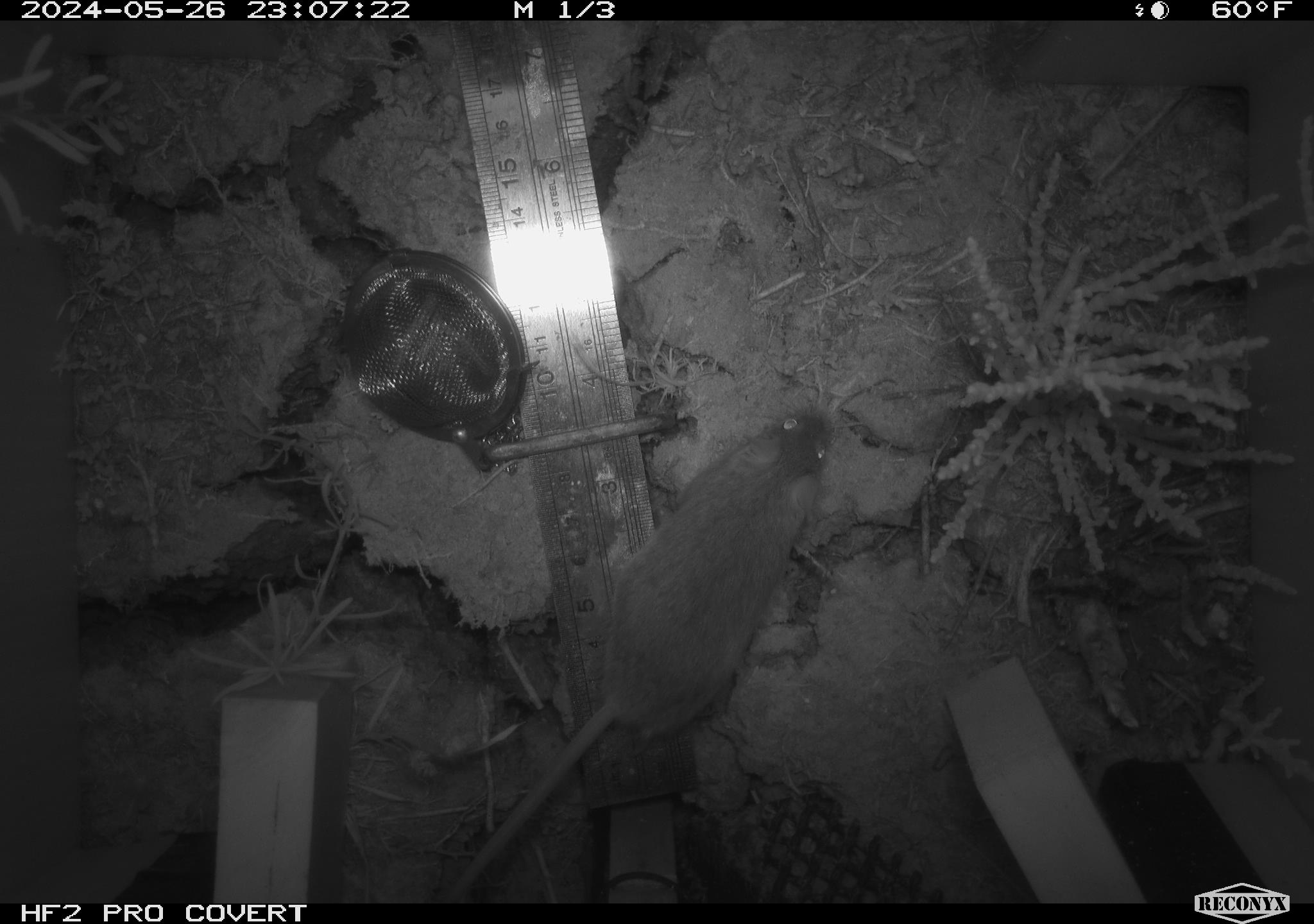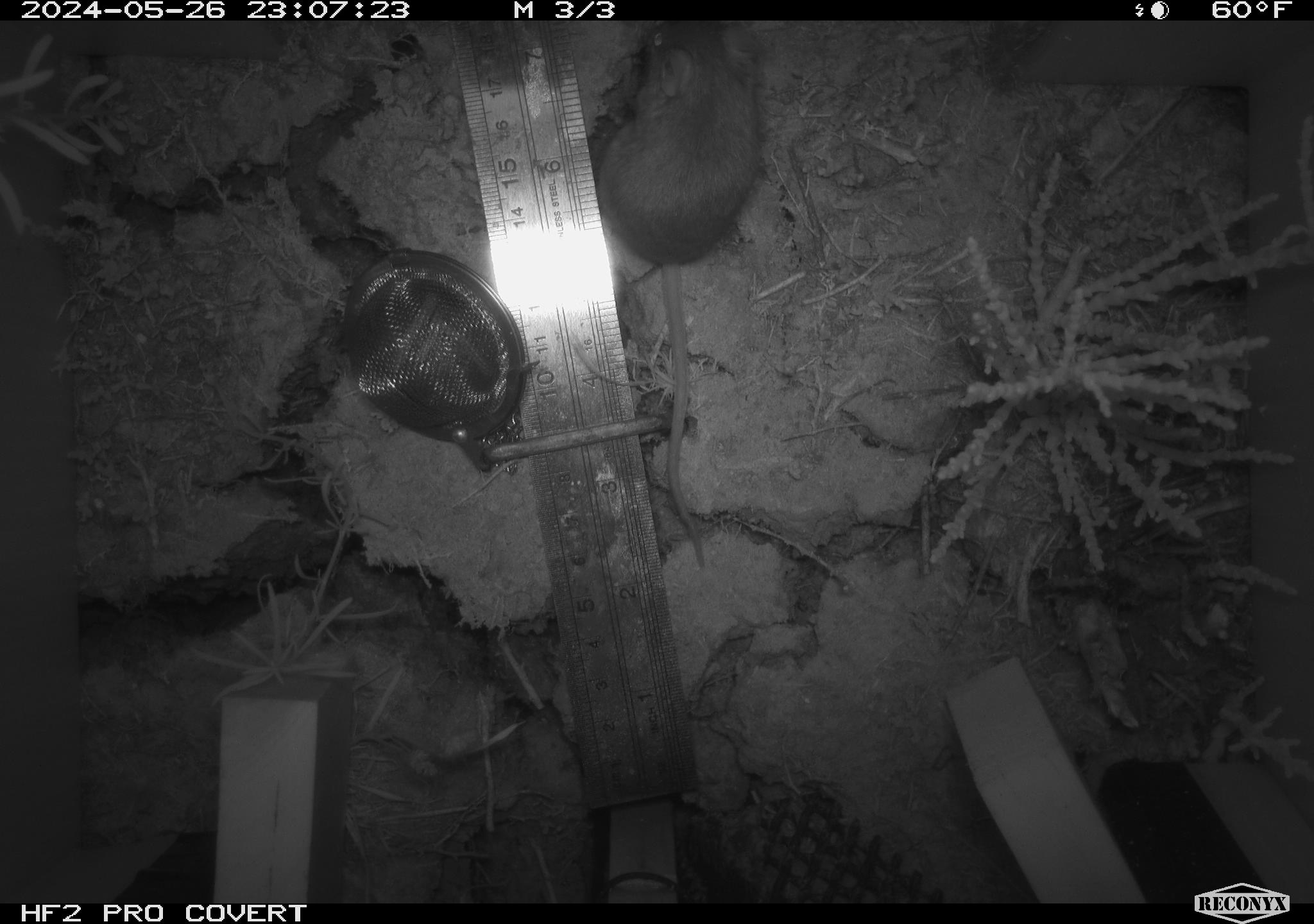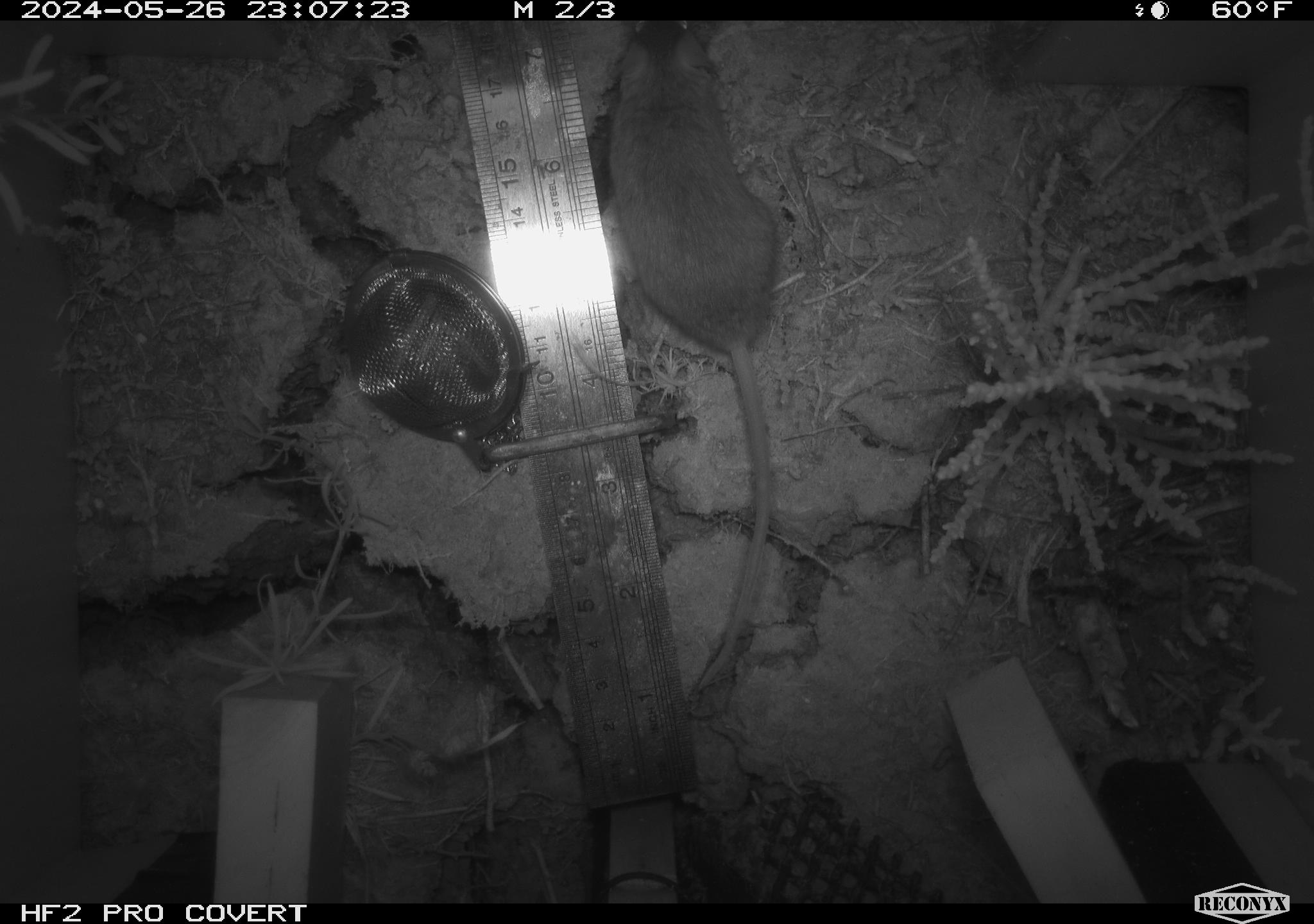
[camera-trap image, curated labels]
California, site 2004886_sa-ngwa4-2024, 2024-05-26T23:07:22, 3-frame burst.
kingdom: Animalia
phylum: Chordata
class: Mammalia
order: Rodentia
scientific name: Rodentia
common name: mouse species